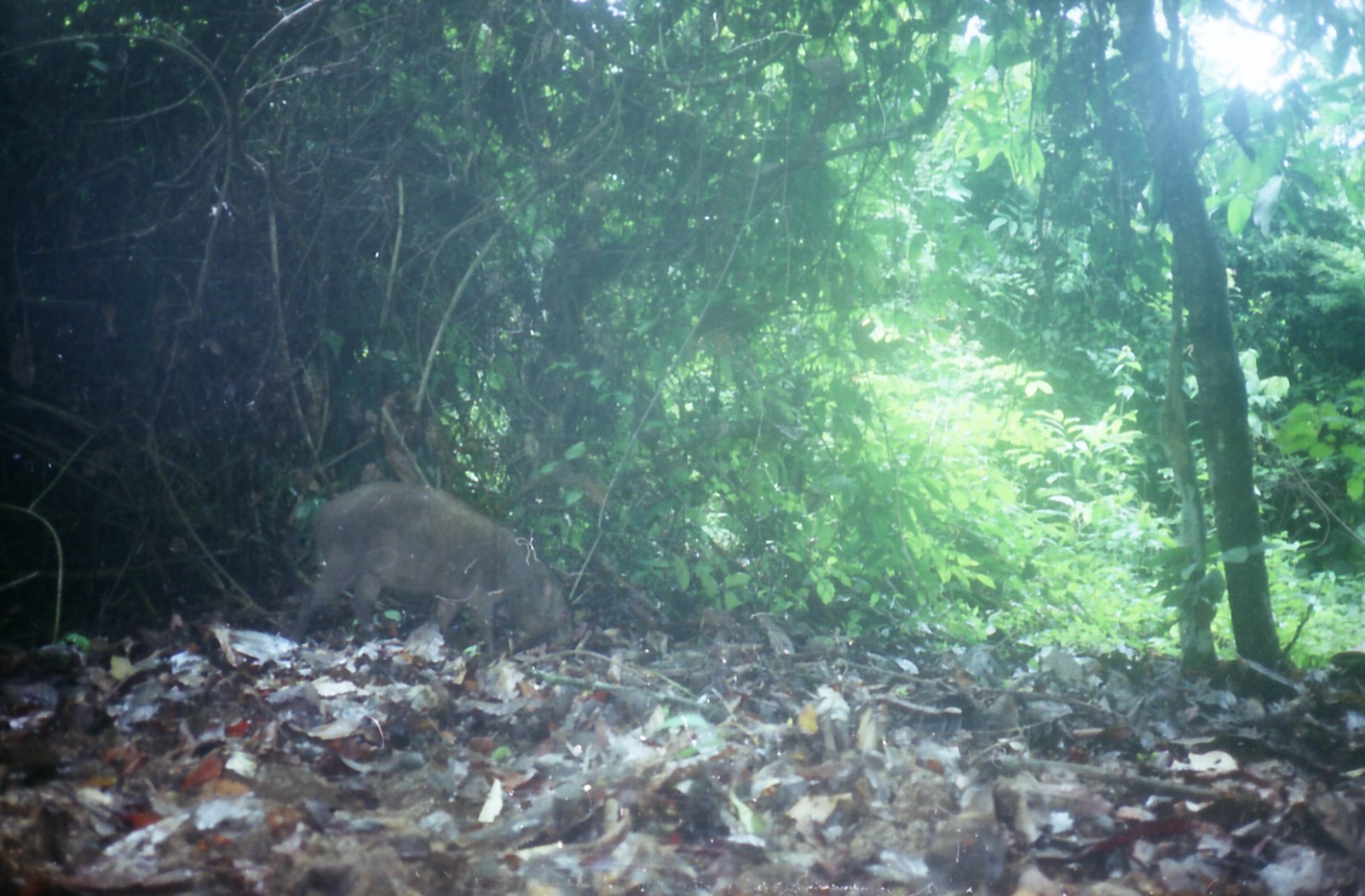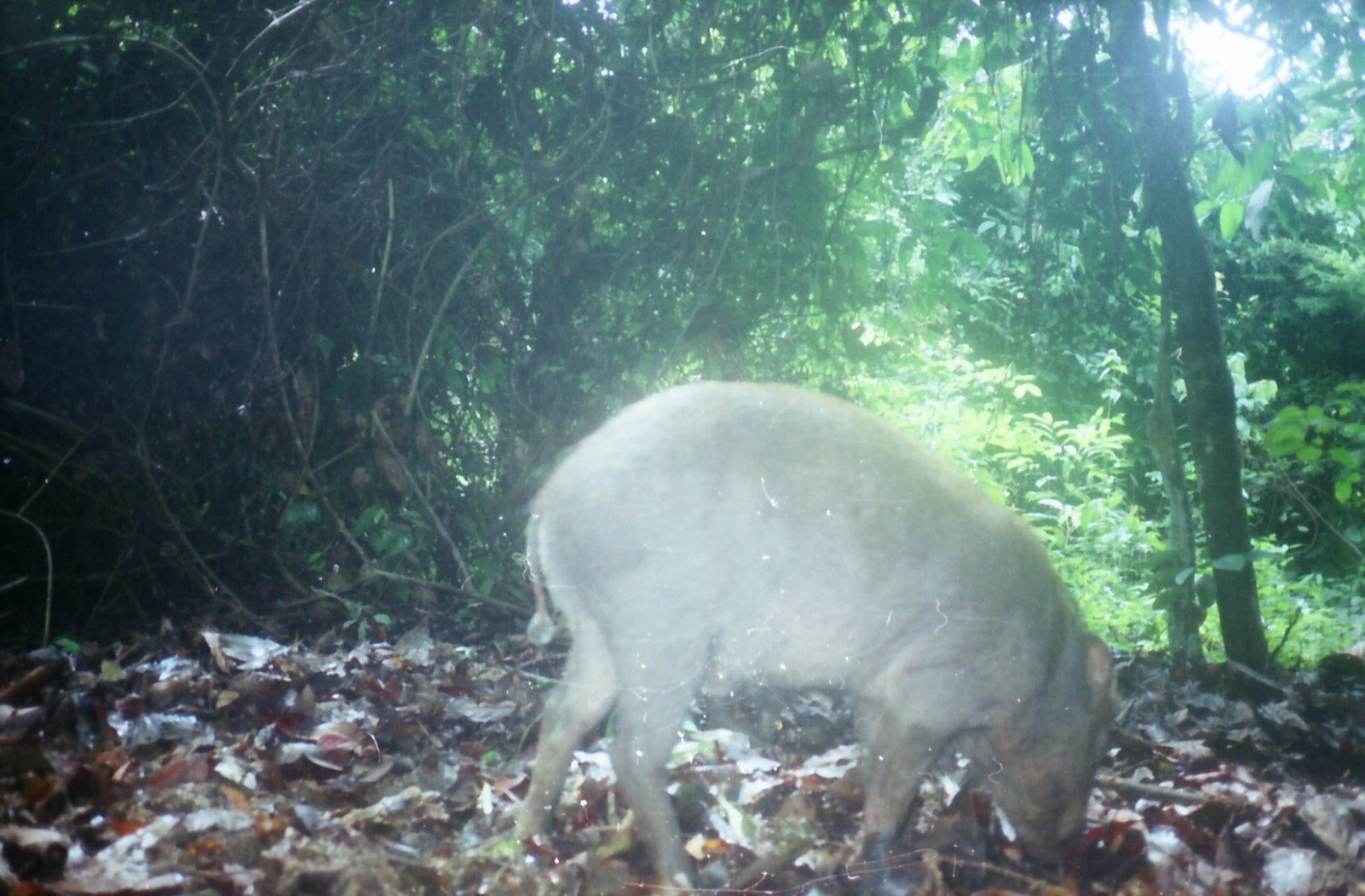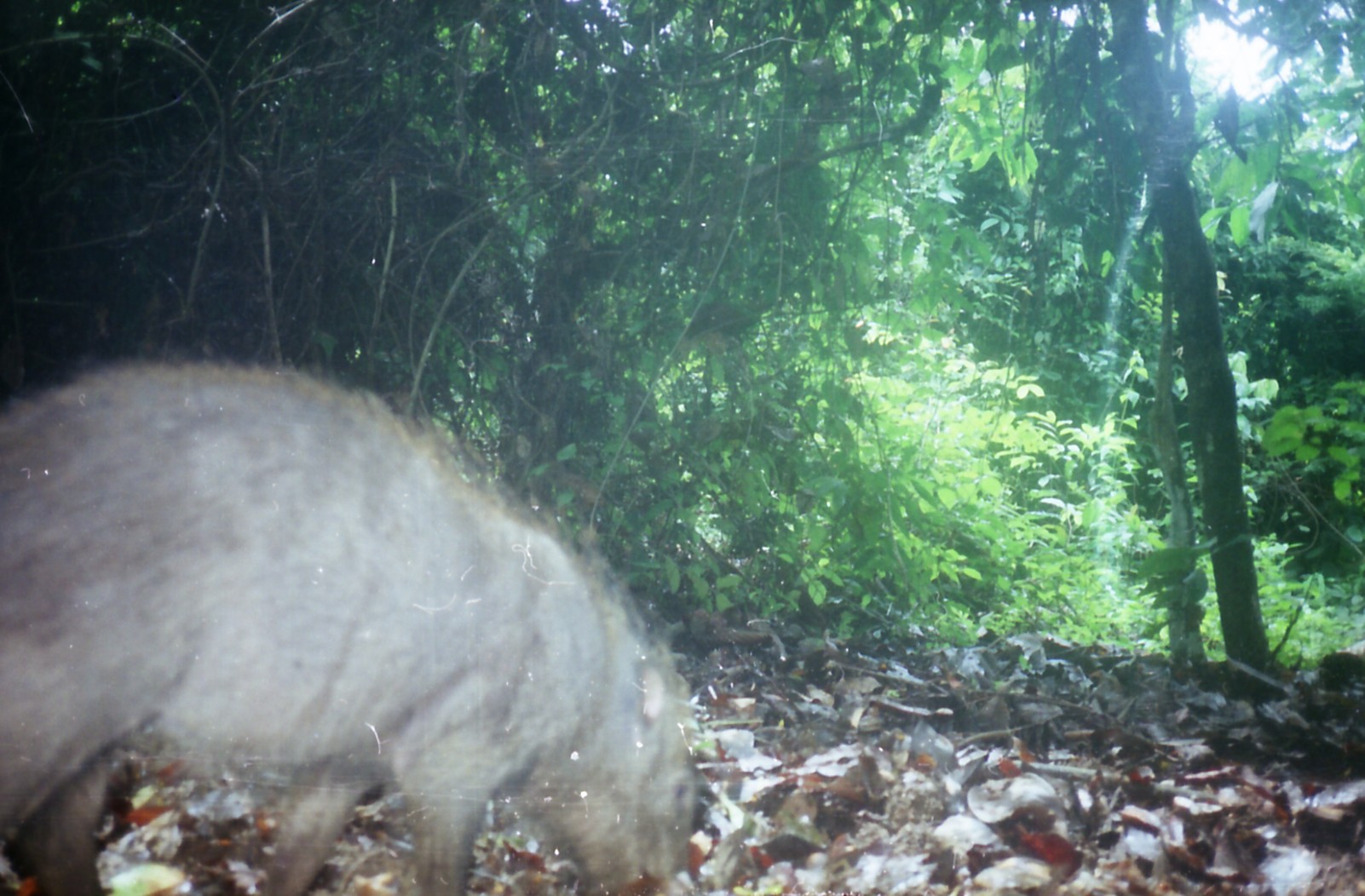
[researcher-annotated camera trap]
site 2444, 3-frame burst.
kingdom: Animalia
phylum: Chordata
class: Mammalia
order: Artiodactyla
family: Suidae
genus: Sus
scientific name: Sus scrofa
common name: wild boar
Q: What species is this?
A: Sus scrofa (wild boar).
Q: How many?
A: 1.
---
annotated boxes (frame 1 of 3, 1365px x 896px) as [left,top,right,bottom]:
sus scrofa: [285,477,577,667]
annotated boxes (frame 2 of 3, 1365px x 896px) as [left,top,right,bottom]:
sus scrofa: [516,383,1124,896]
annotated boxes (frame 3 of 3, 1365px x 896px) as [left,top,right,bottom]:
sus scrofa: [1,354,712,895]